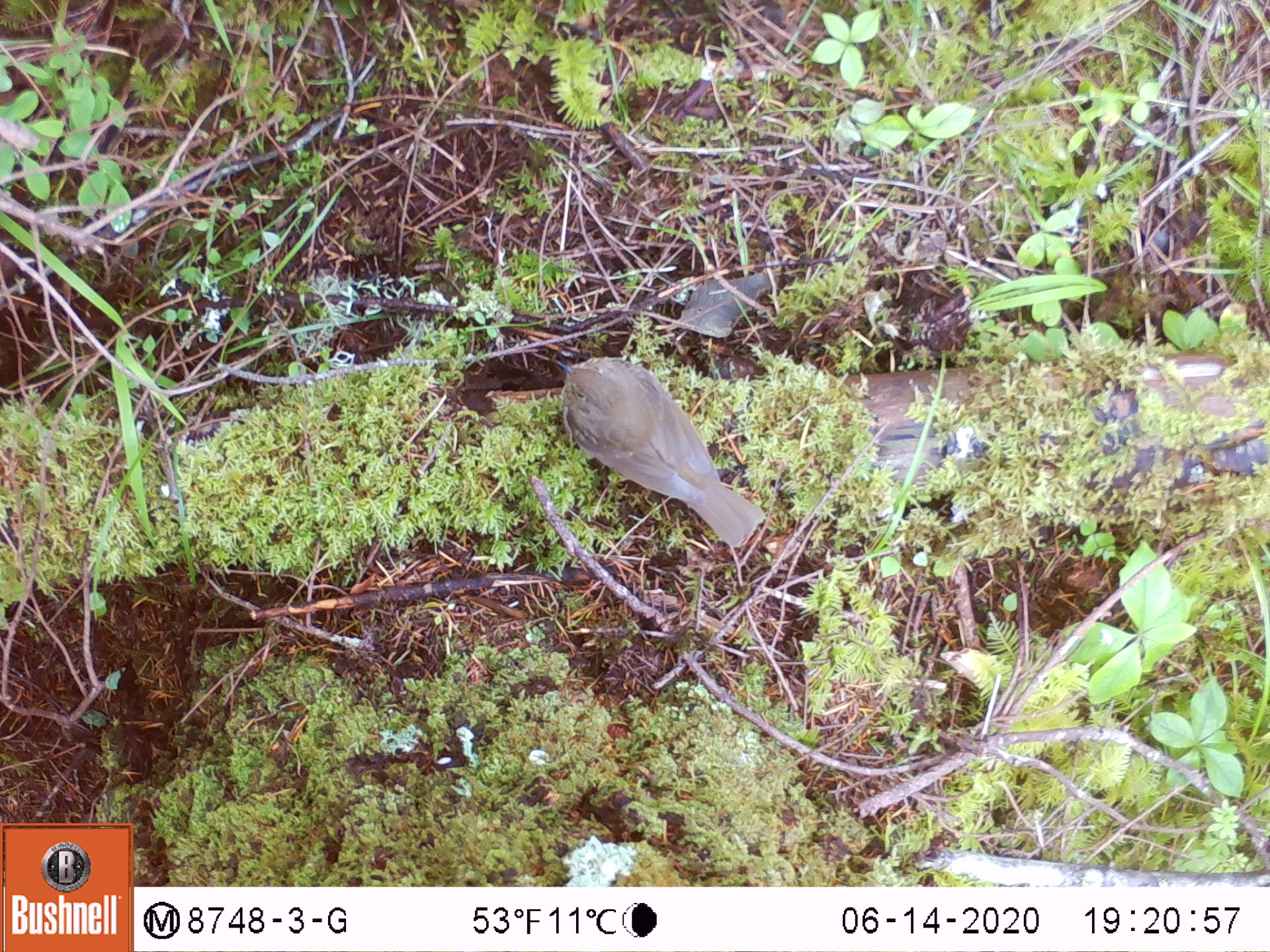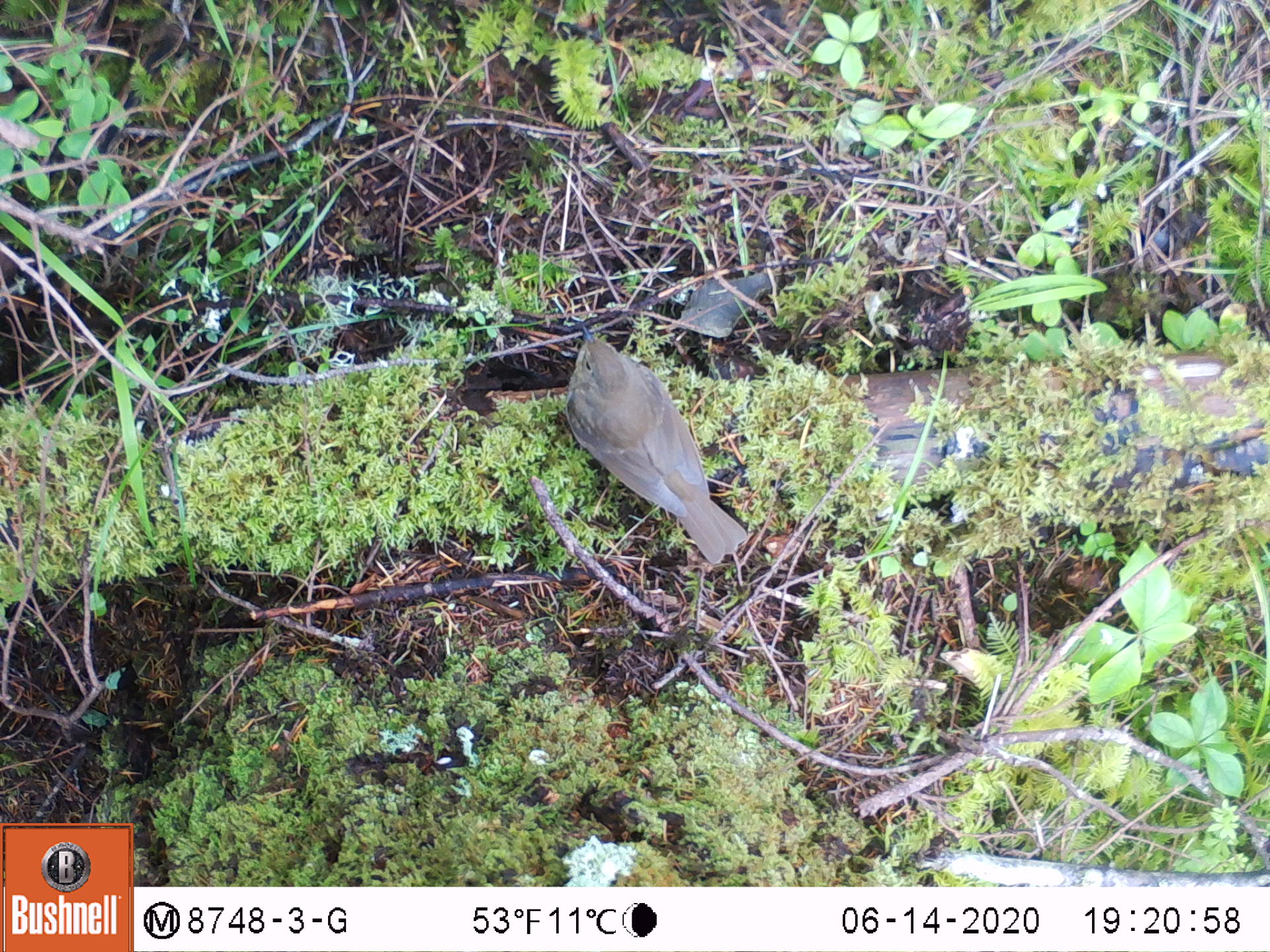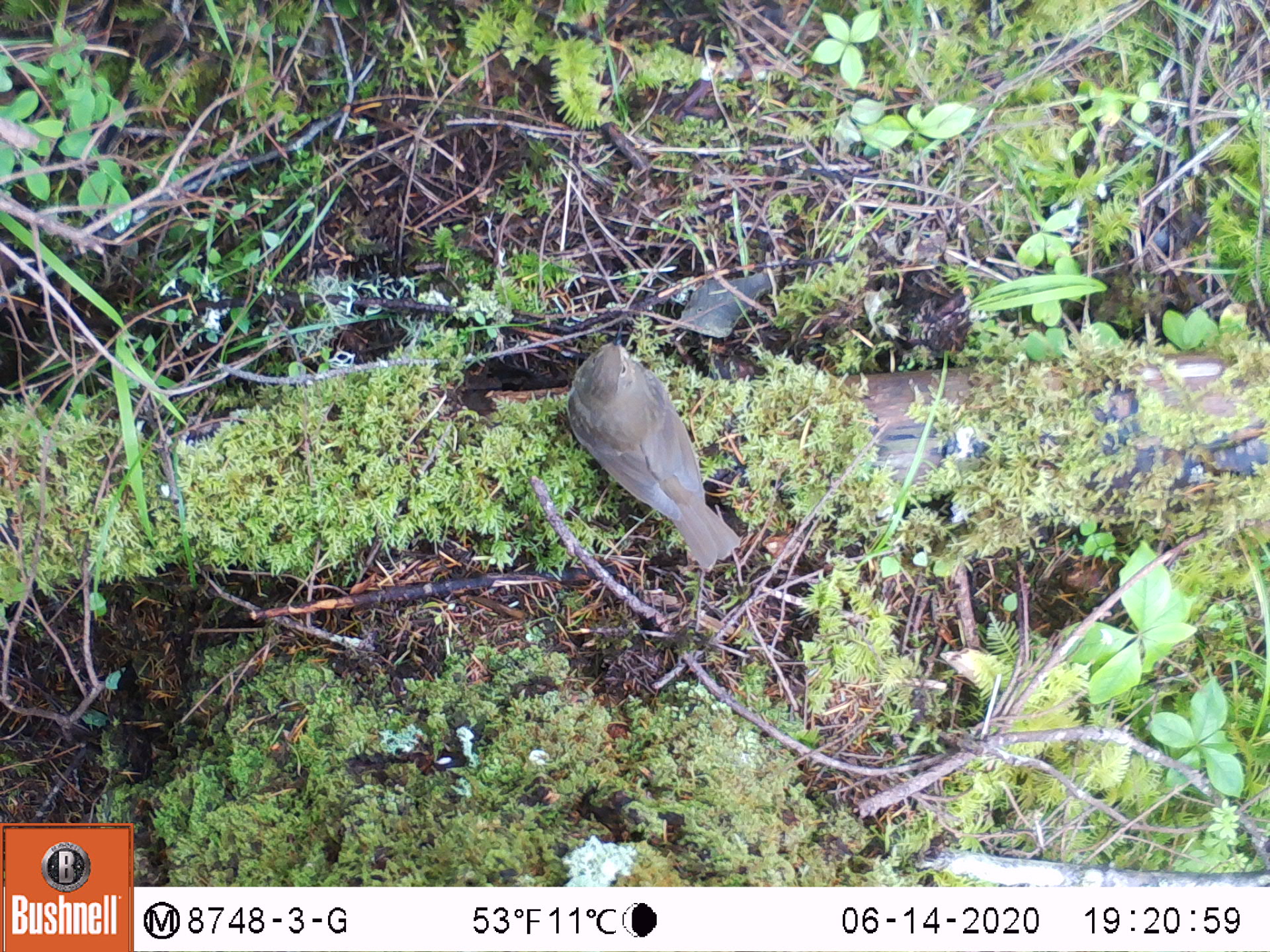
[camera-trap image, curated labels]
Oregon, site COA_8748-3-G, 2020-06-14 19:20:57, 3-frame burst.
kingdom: Animalia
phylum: Chordata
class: Aves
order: Passeriformes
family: Turdidae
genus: Catharus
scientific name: Catharus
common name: brown thrushes and nightingale-thrushes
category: catharus species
Catharus species (brown thrushes and nightingale-thrushes) (Catharus).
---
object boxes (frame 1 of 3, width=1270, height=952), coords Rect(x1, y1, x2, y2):
catharus species: Rect(544, 353, 779, 561)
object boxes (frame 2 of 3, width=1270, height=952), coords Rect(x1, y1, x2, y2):
catharus species: Rect(558, 322, 753, 574)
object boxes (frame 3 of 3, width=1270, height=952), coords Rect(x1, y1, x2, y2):
catharus species: Rect(554, 323, 755, 575)